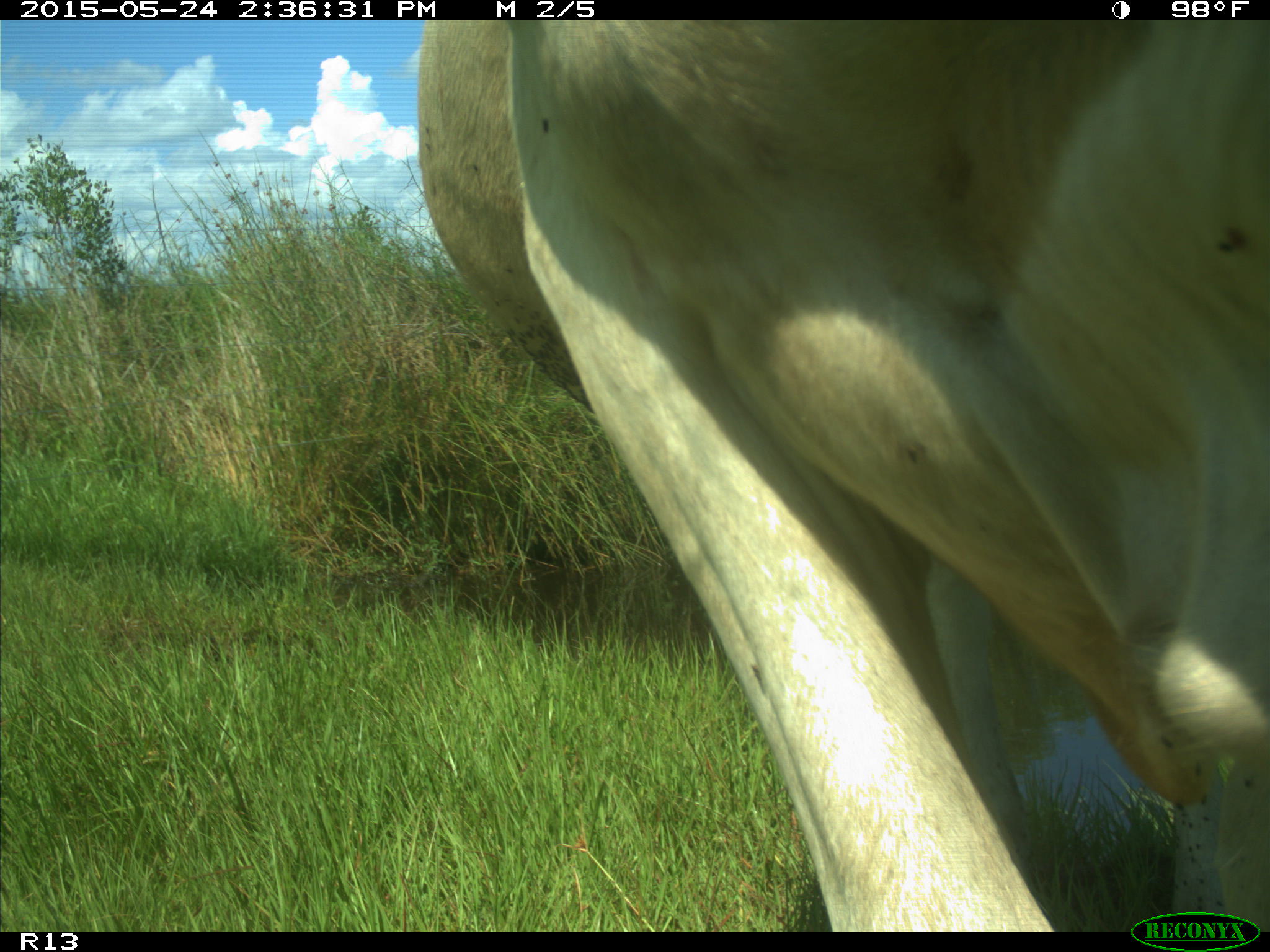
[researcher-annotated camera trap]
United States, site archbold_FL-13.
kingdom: Animalia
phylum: Chordata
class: Mammalia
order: Artiodactyla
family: Bovidae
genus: Bos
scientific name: Bos taurus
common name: domestic cow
Bos taurus (domestic cow).